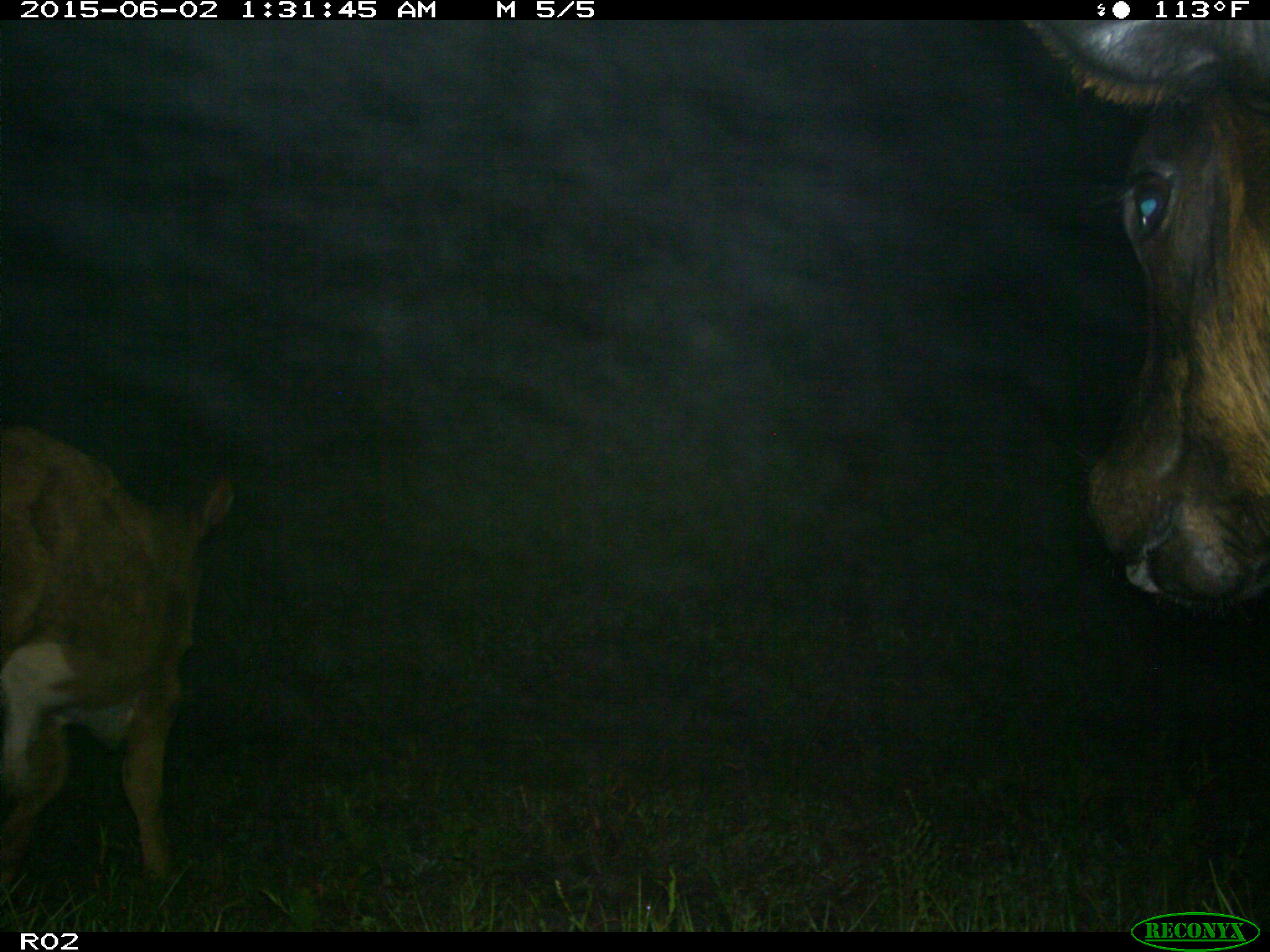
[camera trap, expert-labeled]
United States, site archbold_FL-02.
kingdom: Animalia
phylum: Chordata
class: Mammalia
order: Artiodactyla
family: Bovidae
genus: Bos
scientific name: Bos taurus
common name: domestic cow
Bos taurus (domestic cow).